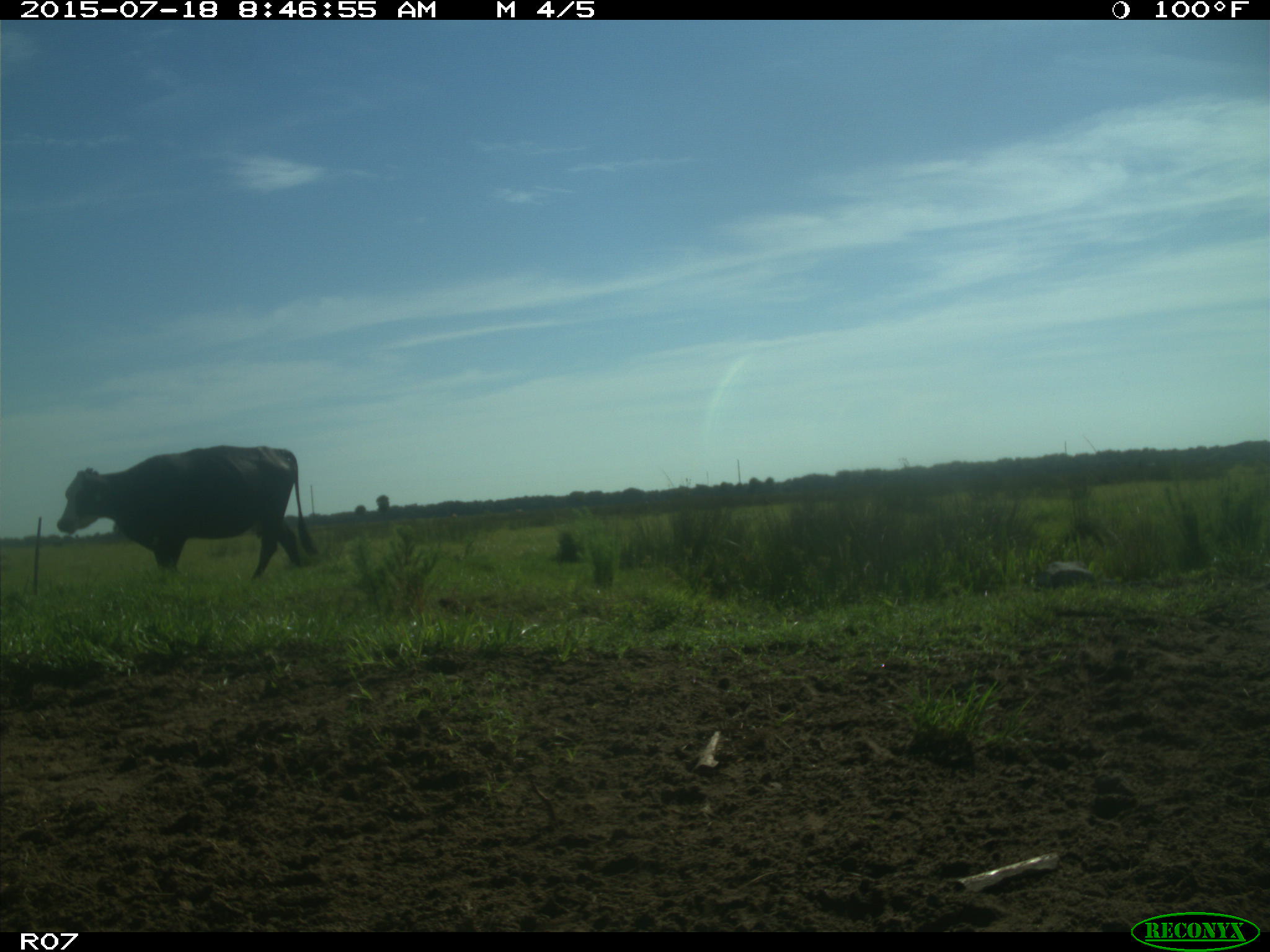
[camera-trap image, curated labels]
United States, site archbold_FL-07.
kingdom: Animalia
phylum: Chordata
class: Mammalia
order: Artiodactyla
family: Bovidae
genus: Bos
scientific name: Bos taurus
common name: domestic cow